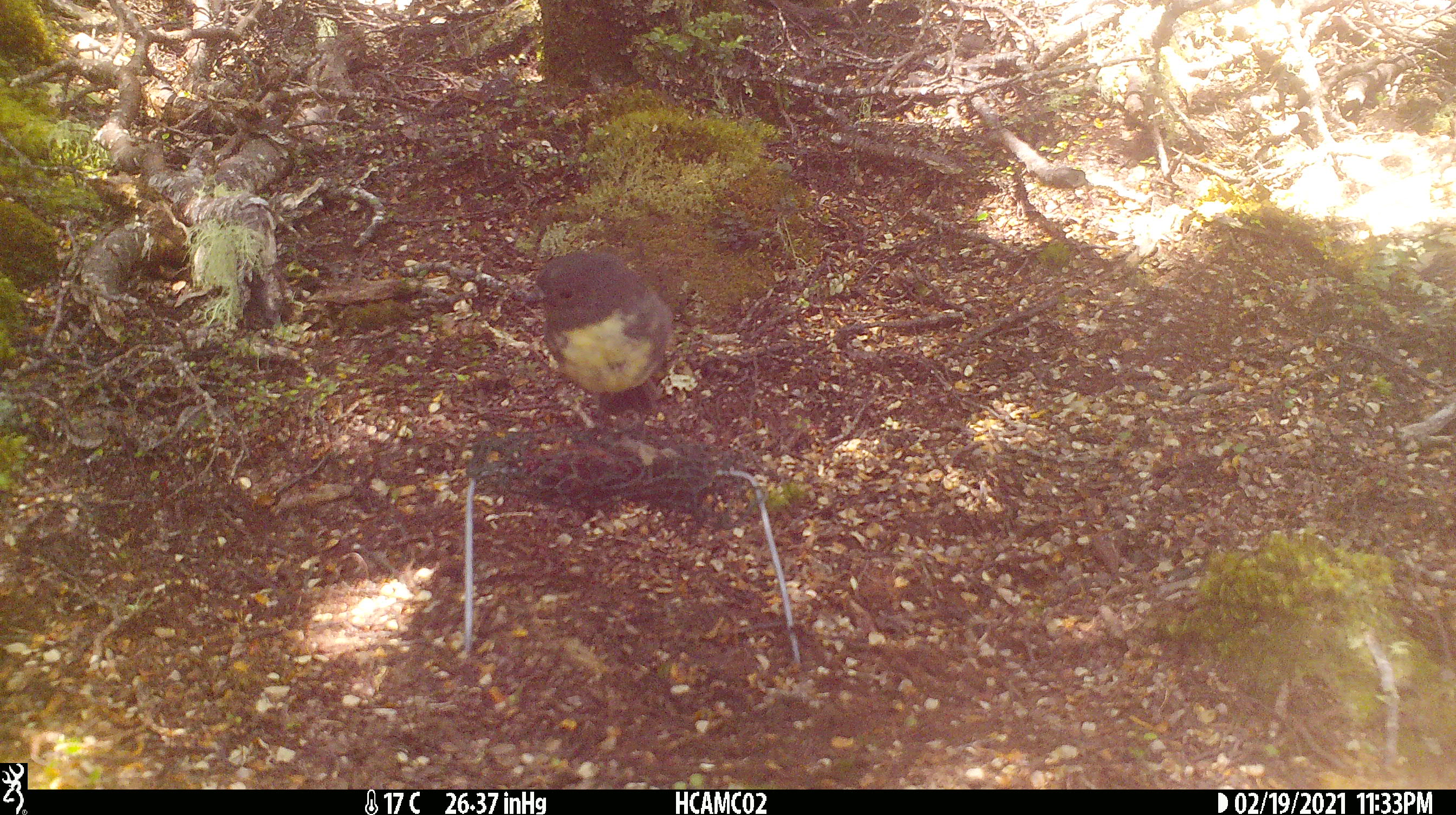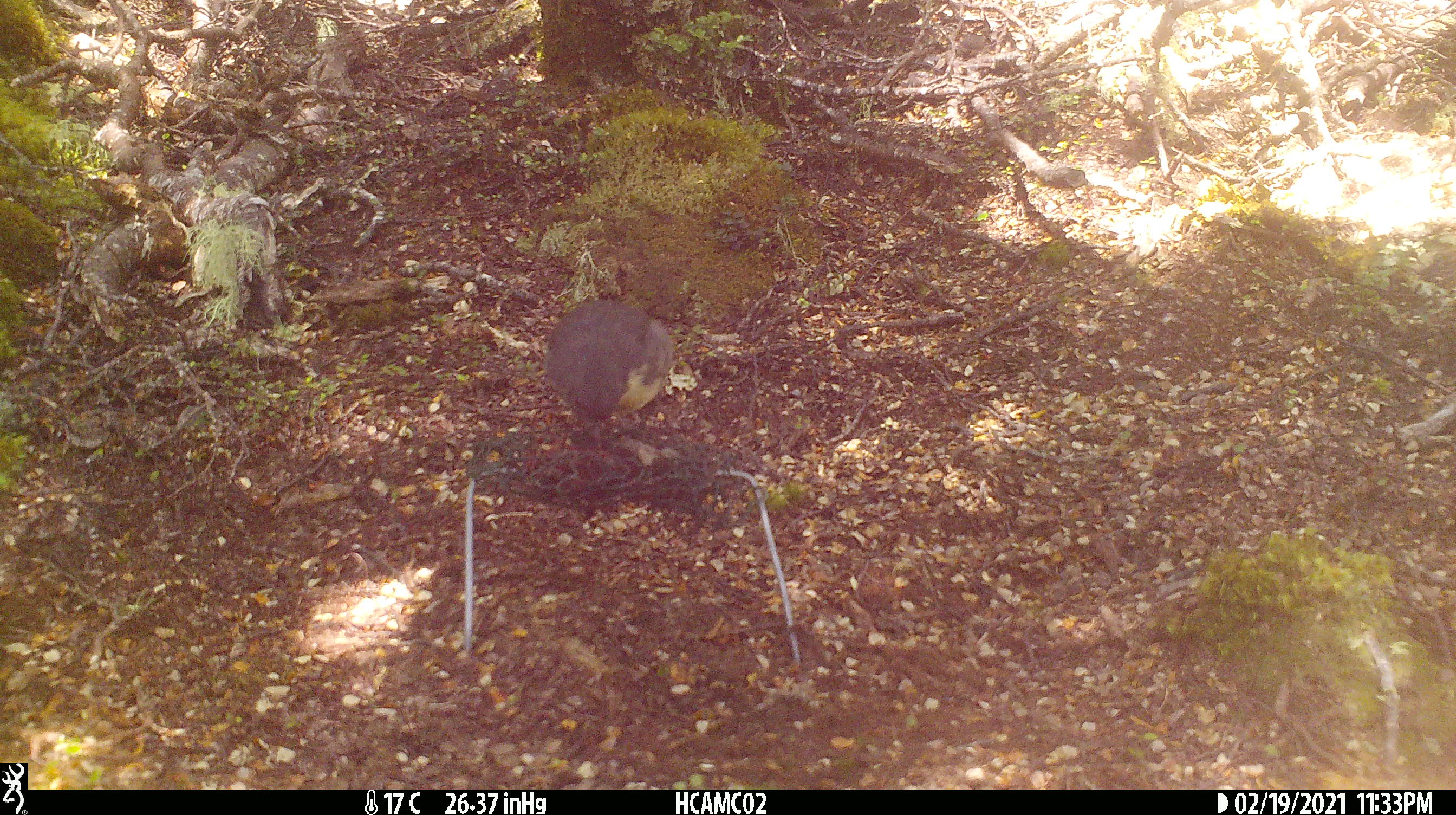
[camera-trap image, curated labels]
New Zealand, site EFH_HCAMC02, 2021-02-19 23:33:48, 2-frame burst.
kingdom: Animalia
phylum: Chordata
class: Aves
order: Passeriformes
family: Petroicidae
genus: Petroica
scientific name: Petroica australis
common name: new zealand robin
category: robin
Robin (new zealand robin) (Petroica australis).